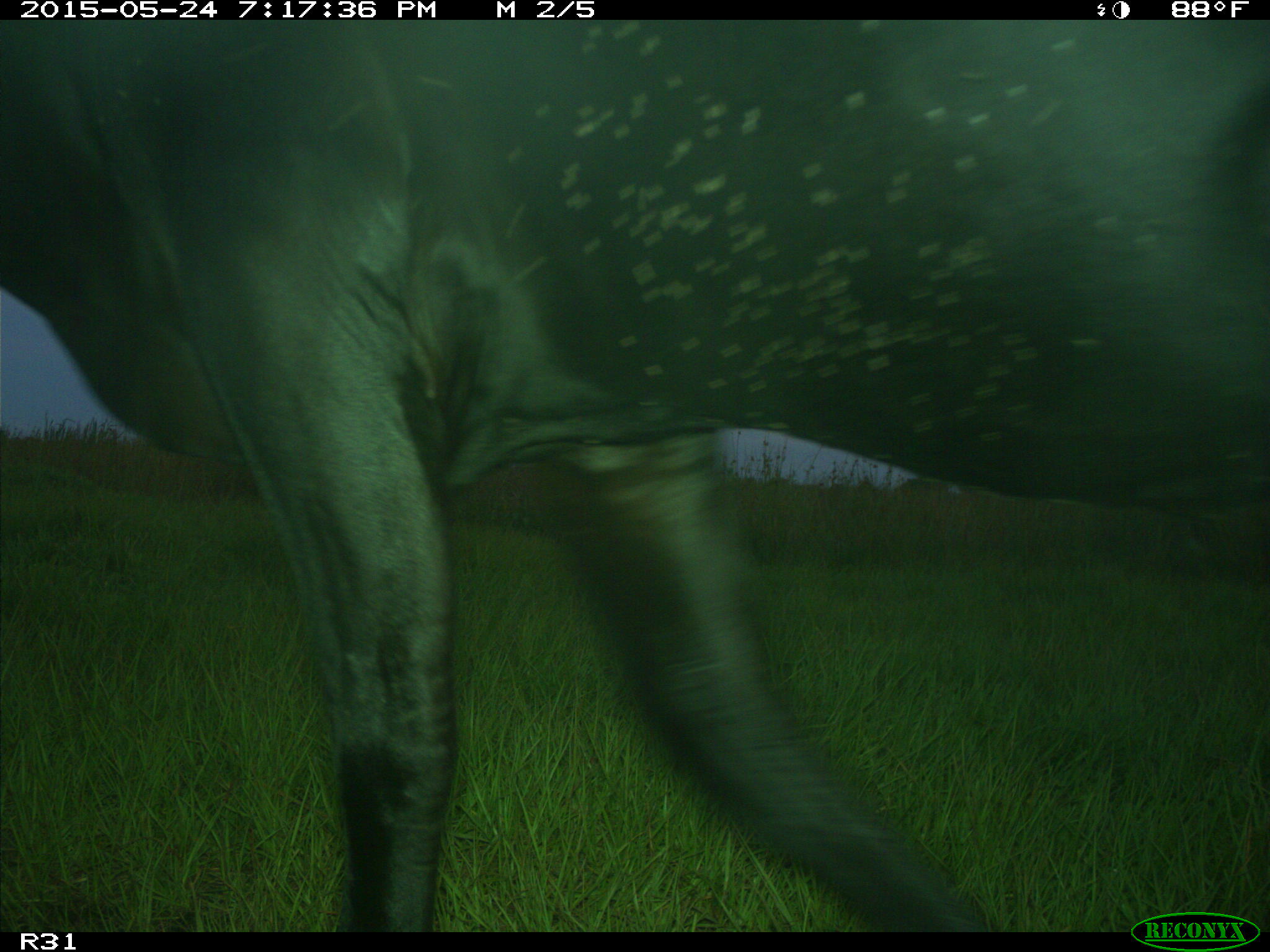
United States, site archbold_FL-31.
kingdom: Animalia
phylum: Chordata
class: Mammalia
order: Artiodactyla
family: Bovidae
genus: Bos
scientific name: Bos taurus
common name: domestic cow